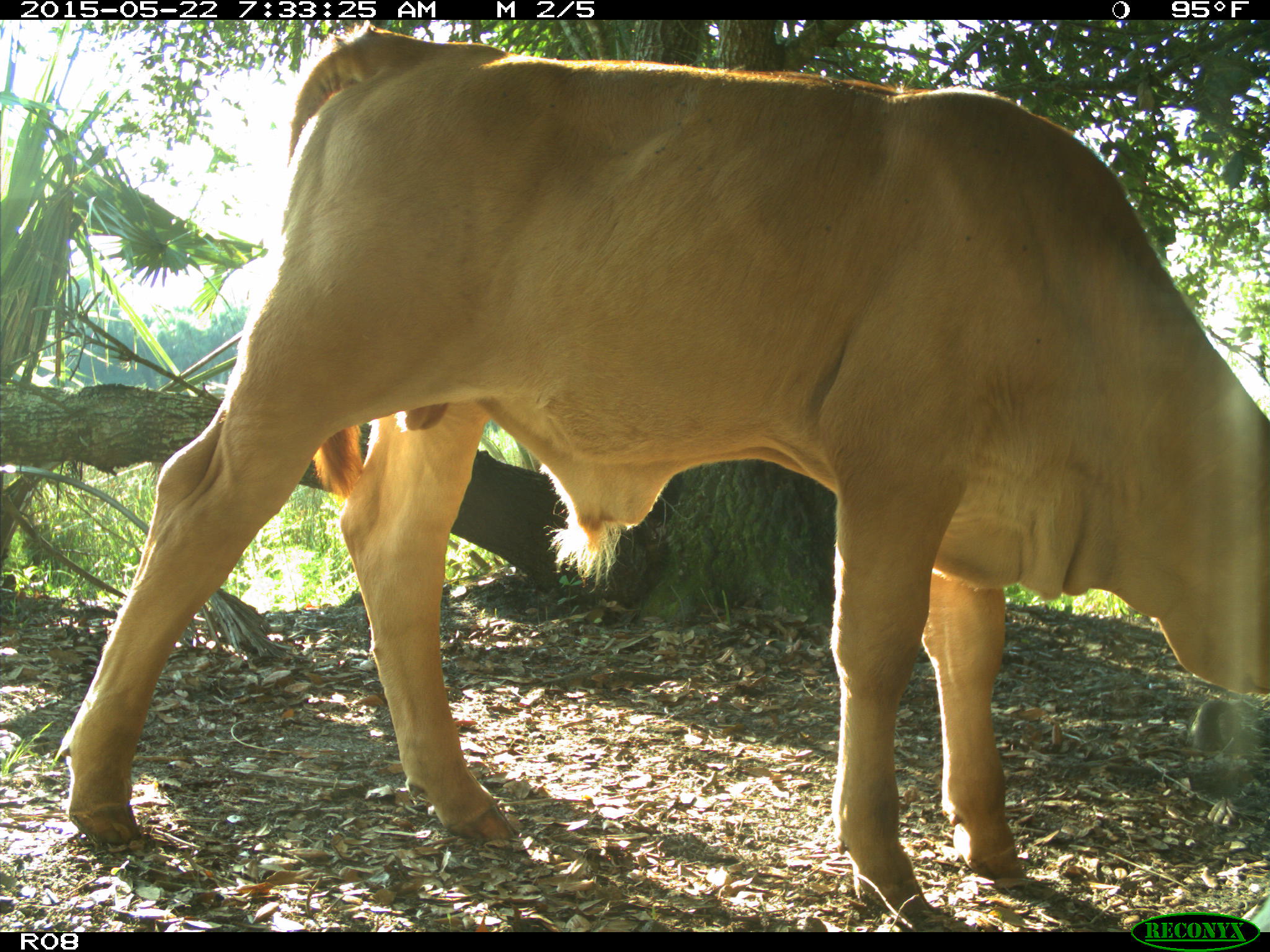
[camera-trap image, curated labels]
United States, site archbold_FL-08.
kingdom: Animalia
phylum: Chordata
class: Mammalia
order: Artiodactyla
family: Bovidae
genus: Bos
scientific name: Bos taurus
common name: domestic cow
Bos taurus (domestic cow).